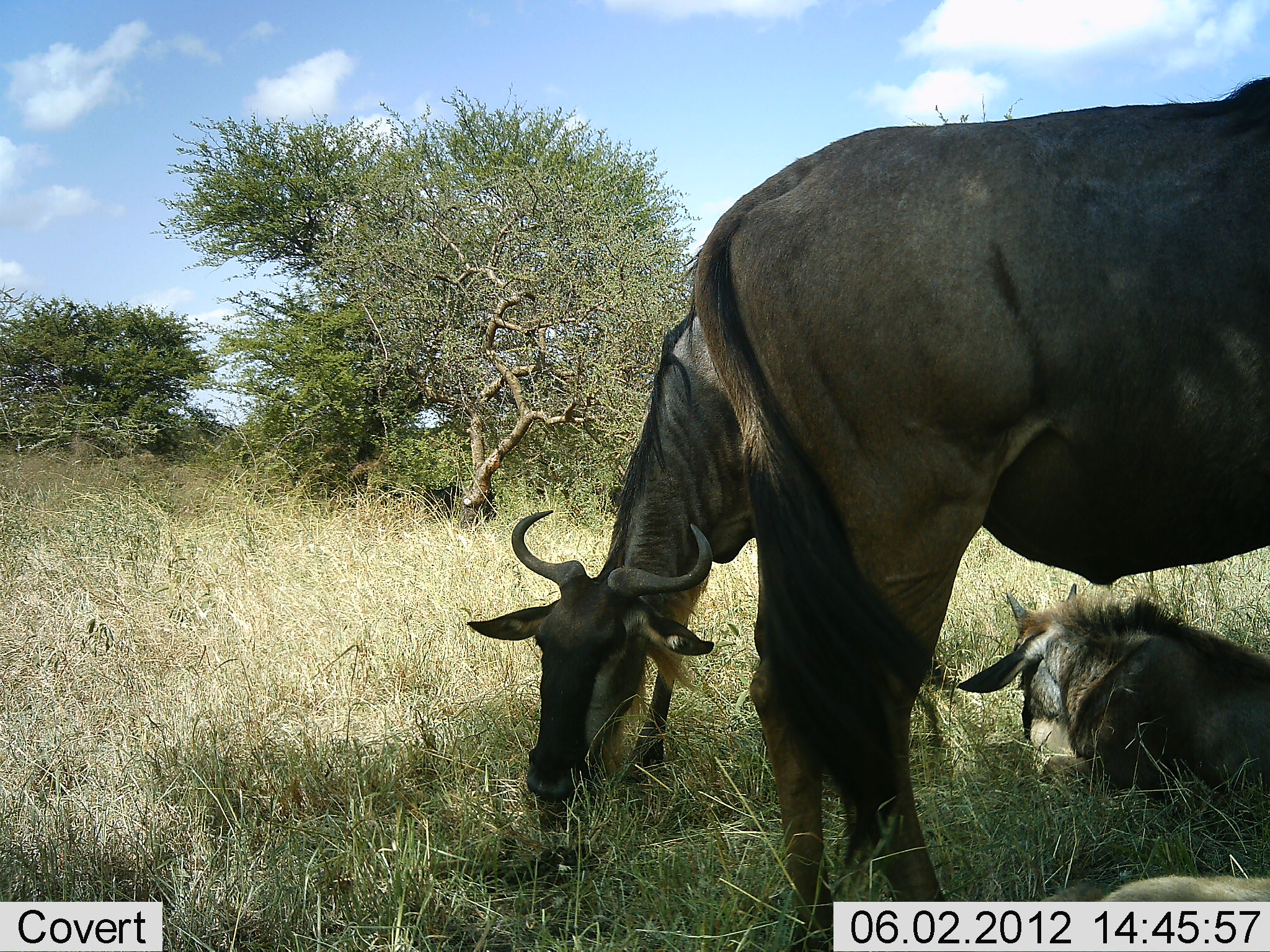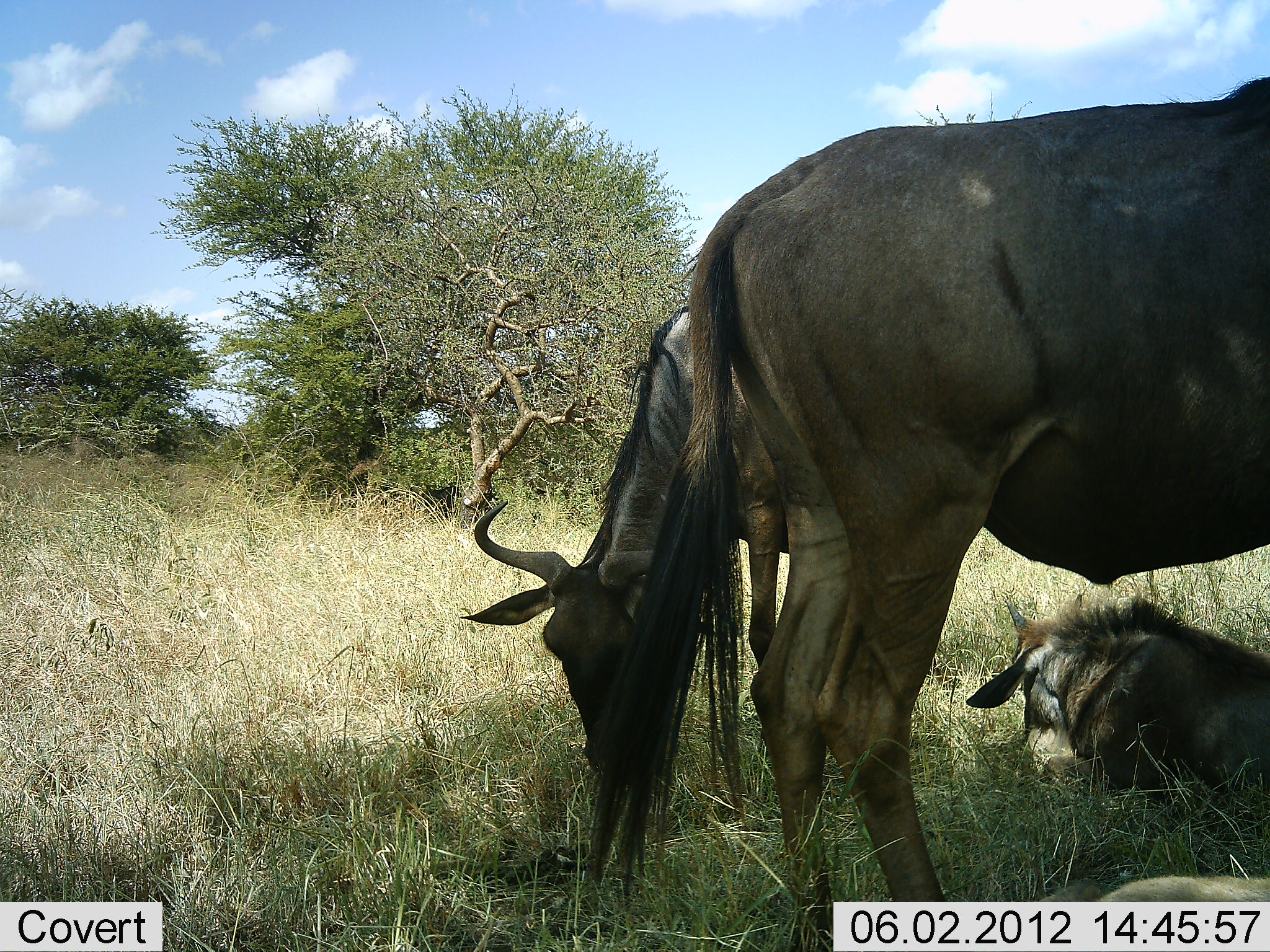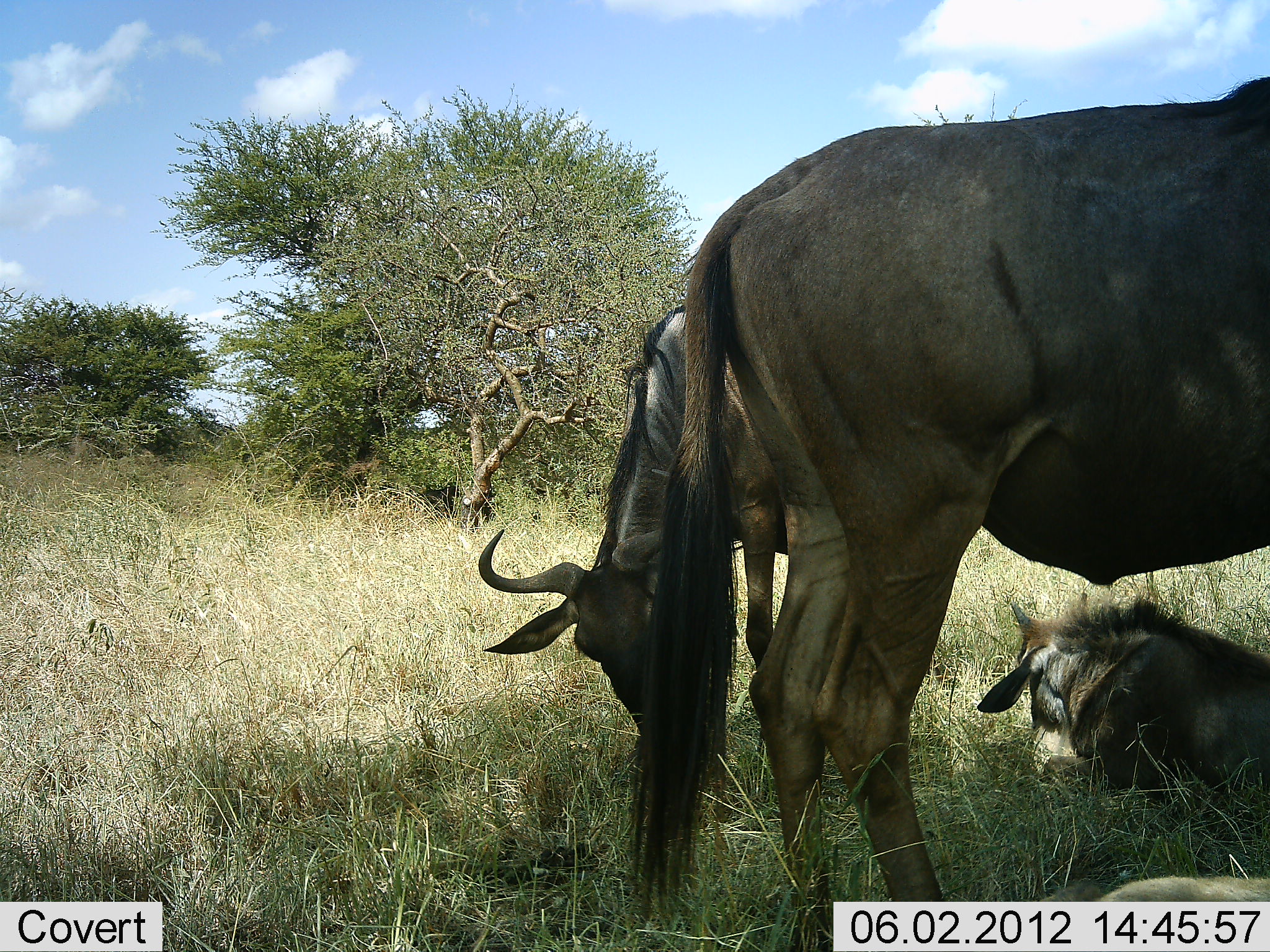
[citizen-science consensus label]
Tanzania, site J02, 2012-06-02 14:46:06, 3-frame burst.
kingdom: Animalia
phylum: Chordata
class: Mammalia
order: Artiodactyla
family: Bovidae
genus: Connochaetes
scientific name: Connochaetes taurinus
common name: blue wildebeest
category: wildebeest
Wildebeest (blue wildebeest) (Connochaetes taurinus), count 3. Behavior (volunteer vote fractions): standing 80%, resting 100%, moving 0%, interacting 0%. Young present (vote fraction): 40%. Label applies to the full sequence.